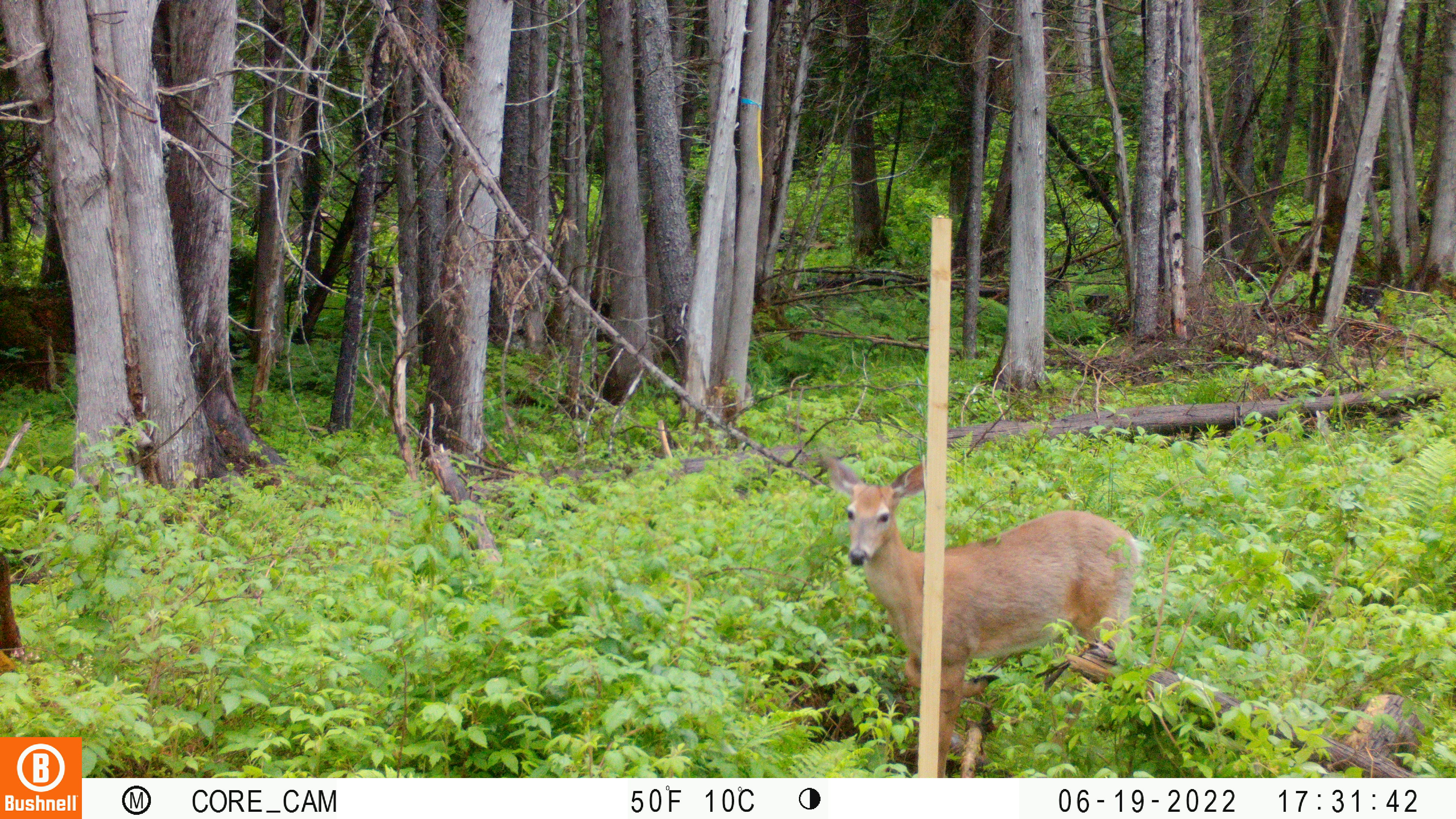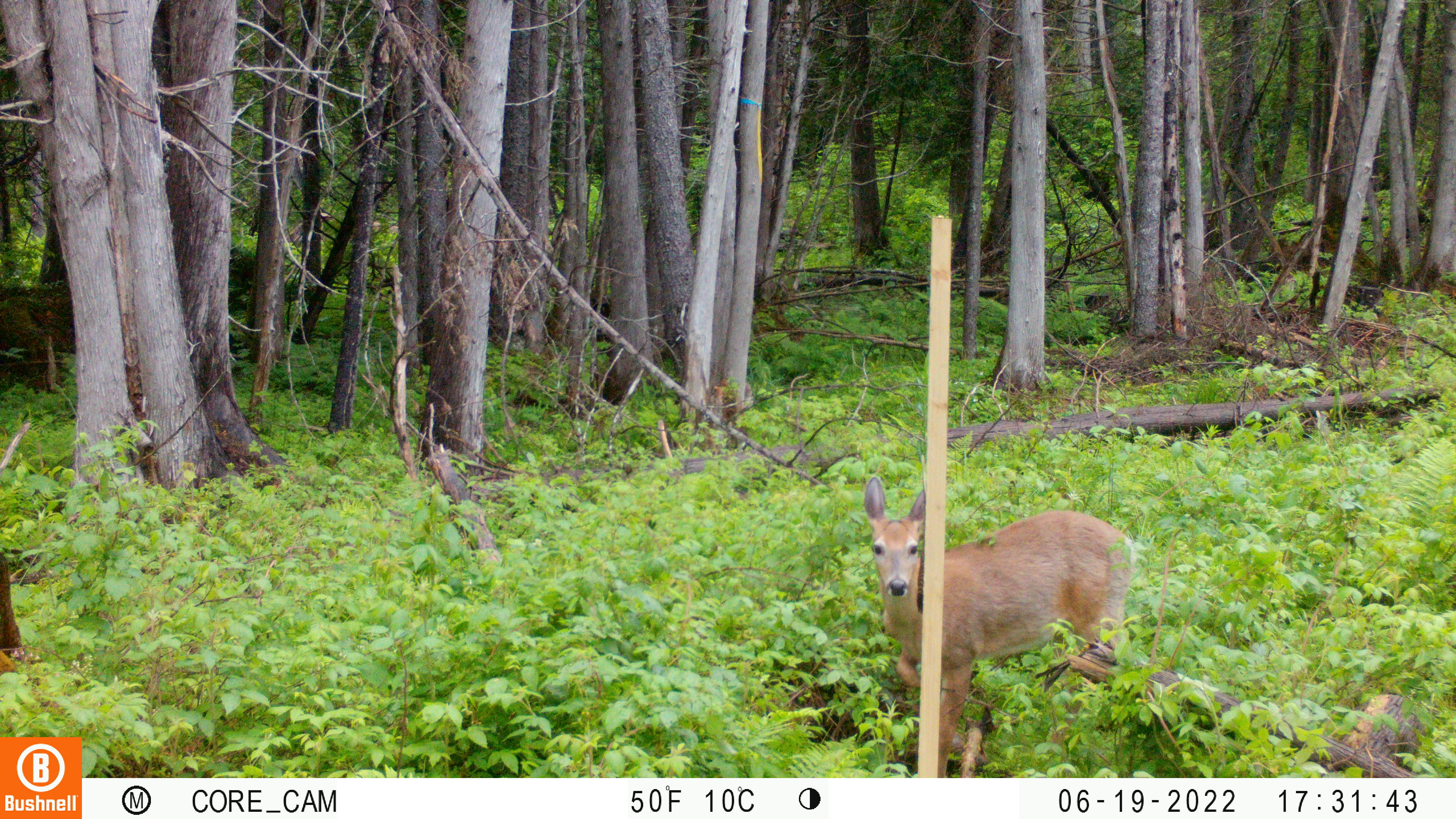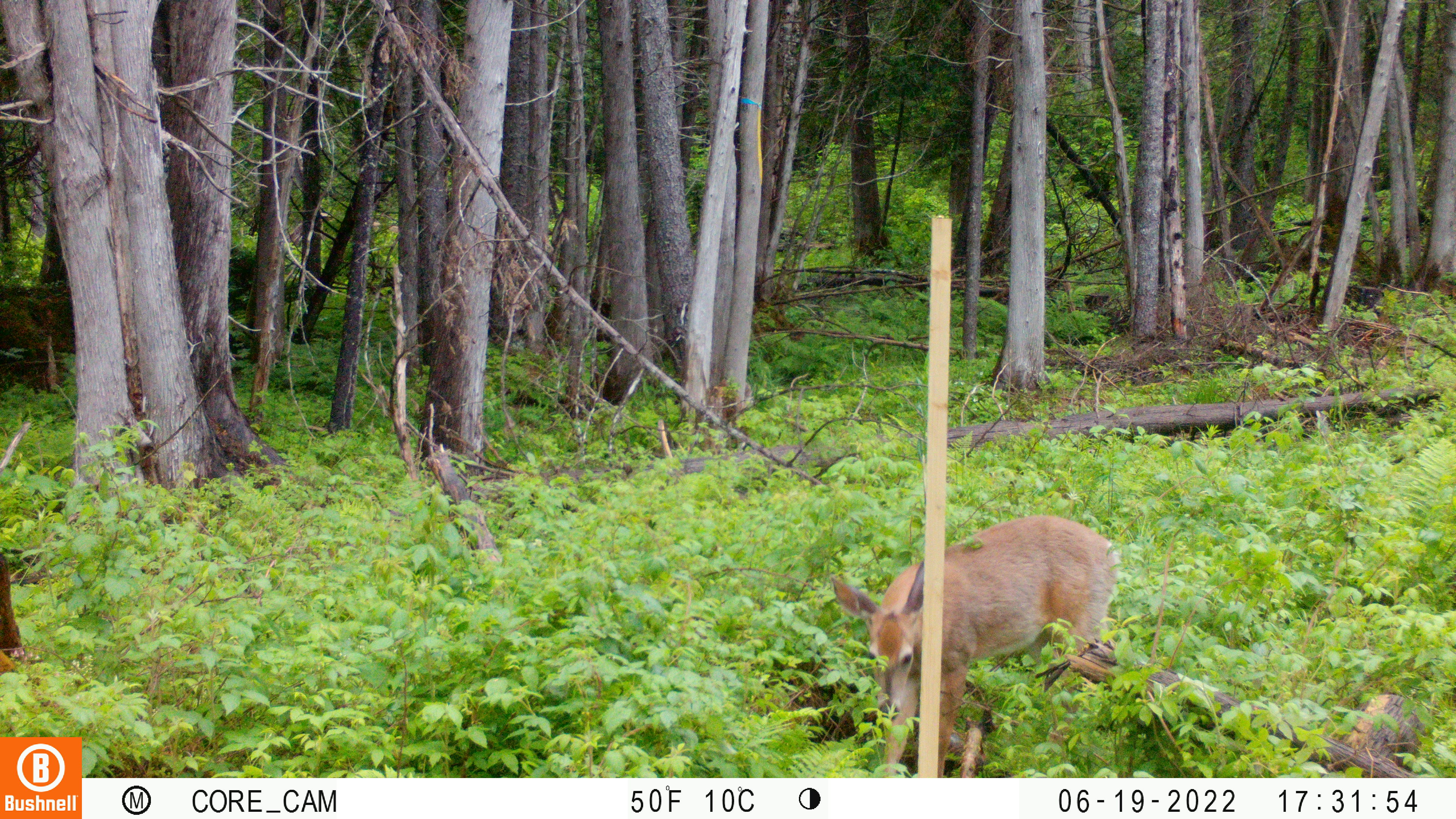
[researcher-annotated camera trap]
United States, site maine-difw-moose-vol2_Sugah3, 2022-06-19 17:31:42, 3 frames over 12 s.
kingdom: Animalia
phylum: Chordata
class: Mammalia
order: Artiodactyla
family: Cervidae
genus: Odocoileus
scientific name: Odocoileus virginianus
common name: white-tailed deer